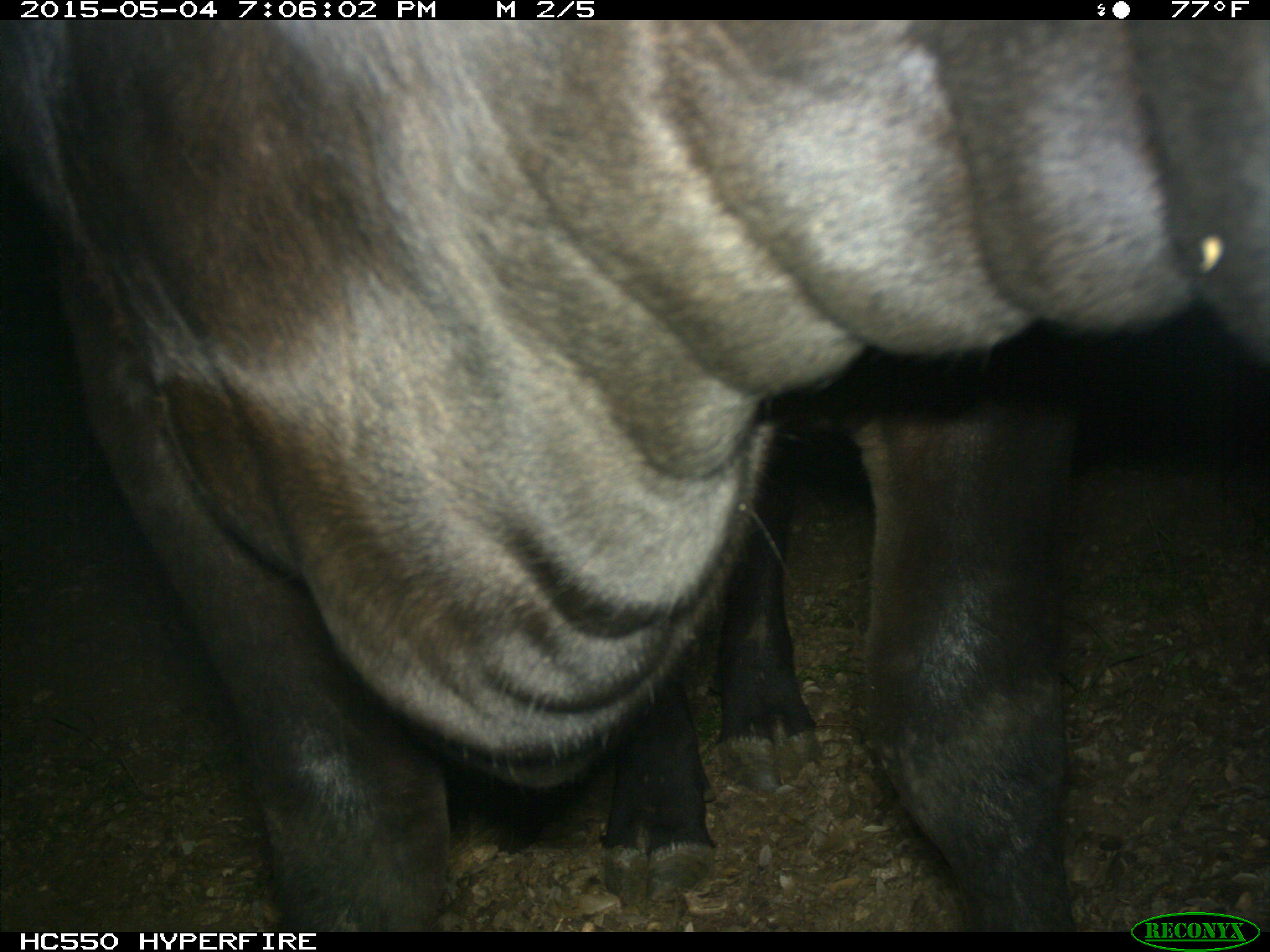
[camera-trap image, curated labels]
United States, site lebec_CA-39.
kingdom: Animalia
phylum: Chordata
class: Mammalia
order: Artiodactyla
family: Bovidae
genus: Bos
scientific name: Bos taurus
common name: domestic cow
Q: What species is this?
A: Bos taurus (domestic cow).